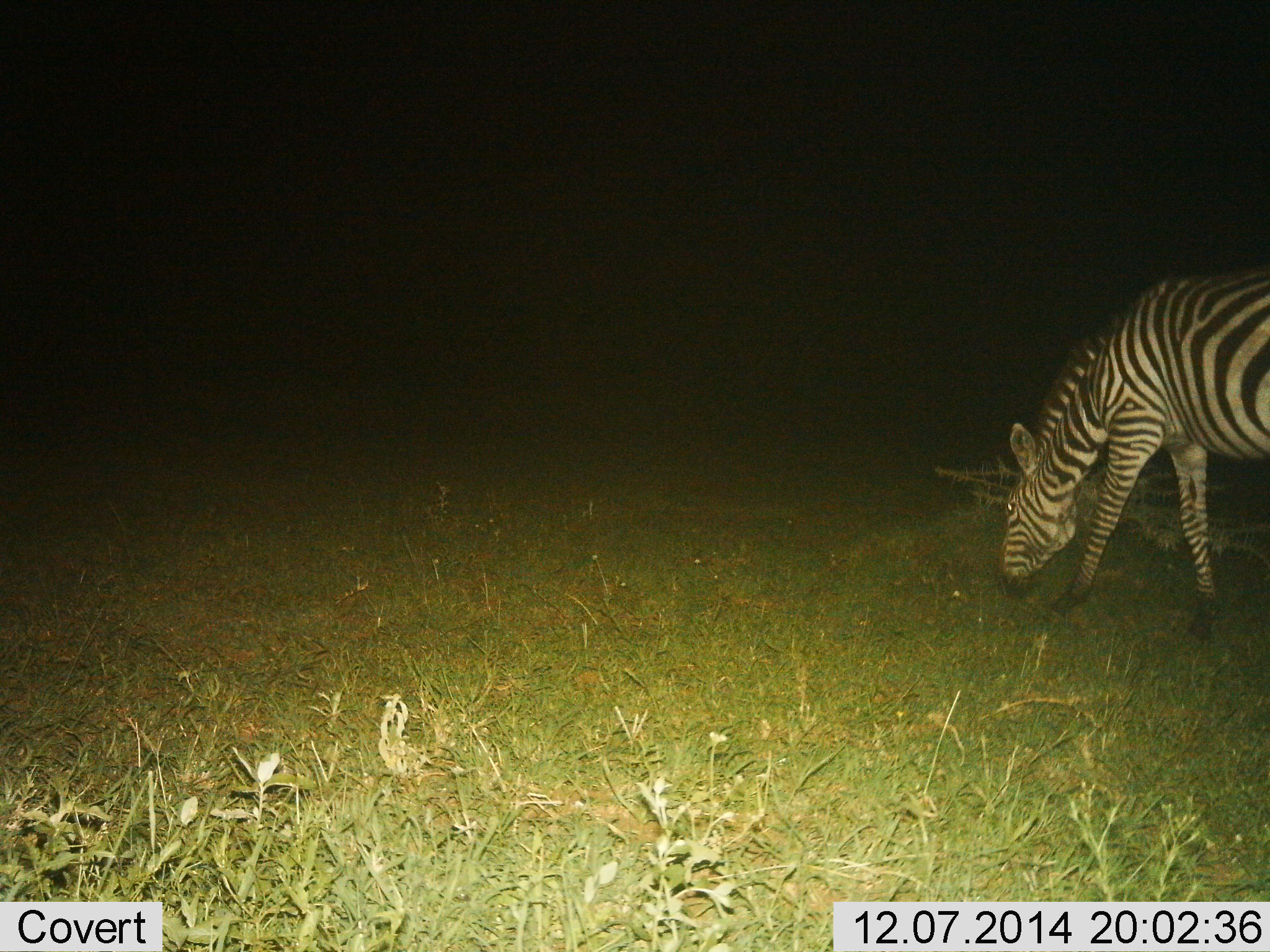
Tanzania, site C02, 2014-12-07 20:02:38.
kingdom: Animalia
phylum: Chordata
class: Mammalia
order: Perissodactyla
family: Equidae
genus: Equus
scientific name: Equus quagga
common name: plains zebra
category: zebra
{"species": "zebra (plains zebra) (Equus quagga)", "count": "1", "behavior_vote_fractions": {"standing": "0%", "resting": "0%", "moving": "0%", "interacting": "0%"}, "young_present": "0%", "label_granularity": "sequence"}